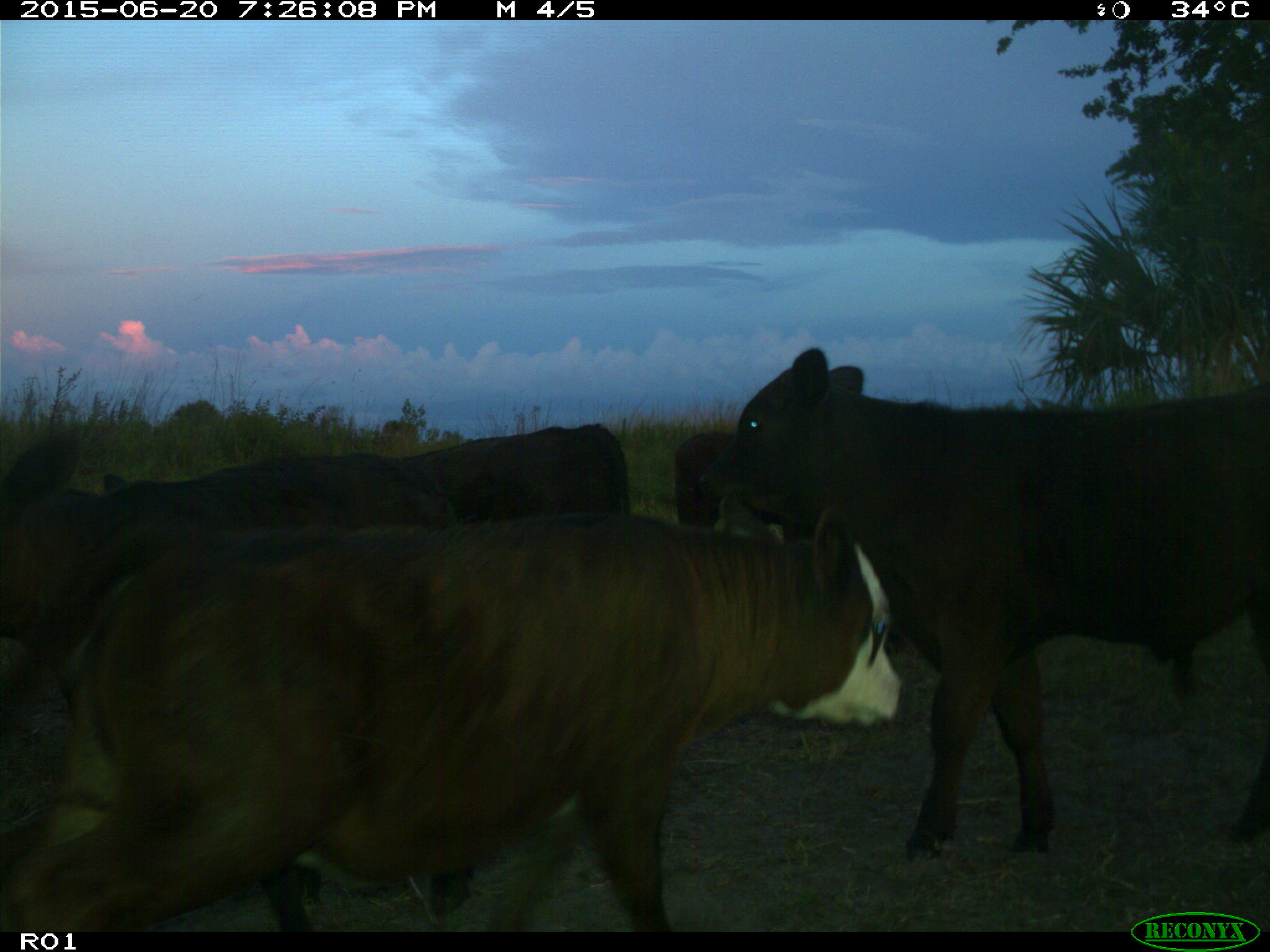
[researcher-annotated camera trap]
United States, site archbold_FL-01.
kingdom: Animalia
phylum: Chordata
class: Mammalia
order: Artiodactyla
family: Bovidae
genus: Bos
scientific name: Bos taurus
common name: domestic cow